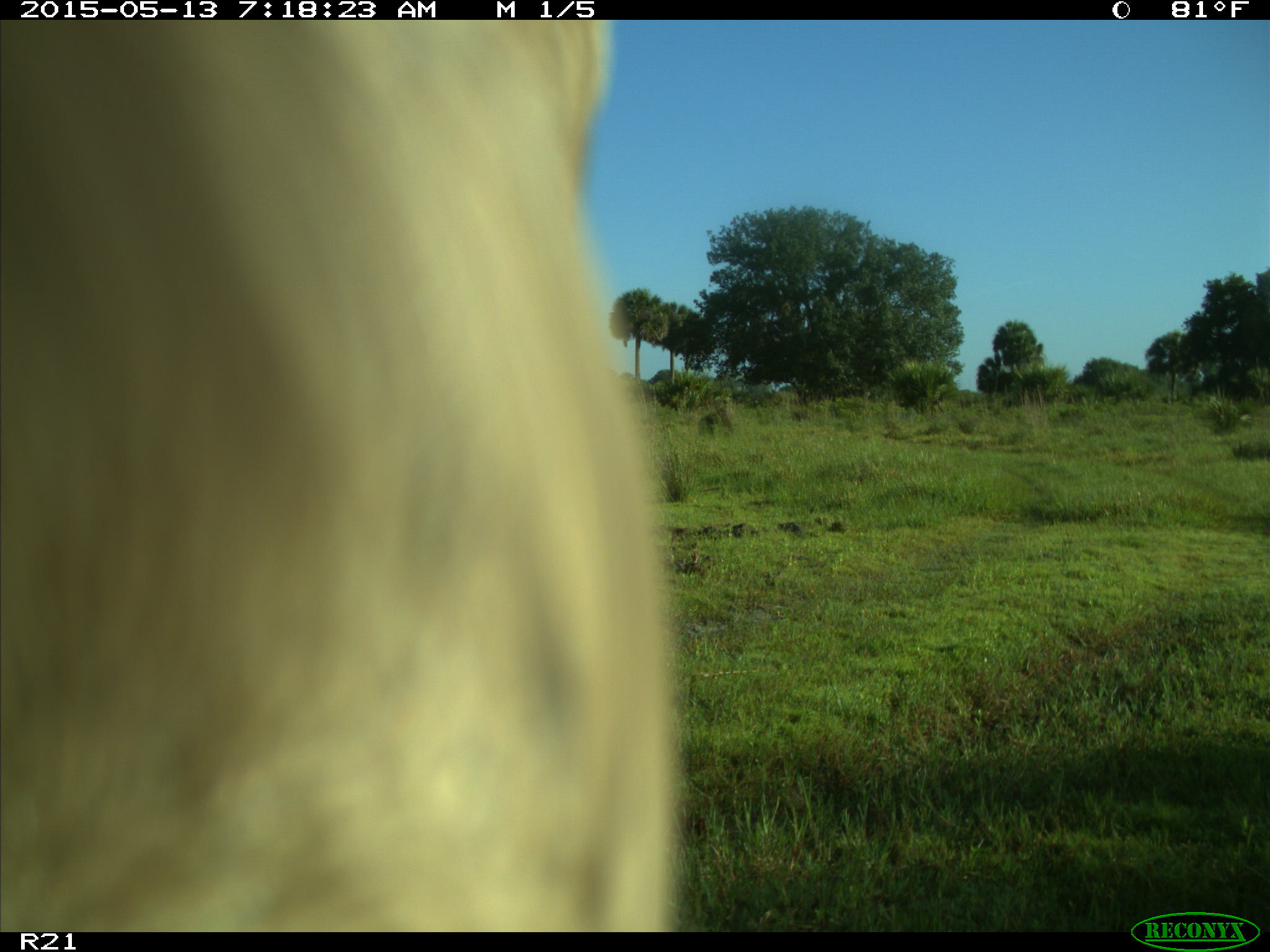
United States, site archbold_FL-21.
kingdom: Animalia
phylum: Chordata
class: Mammalia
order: Artiodactyla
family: Bovidae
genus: Bos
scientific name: Bos taurus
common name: domestic cow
Bos taurus (domestic cow).